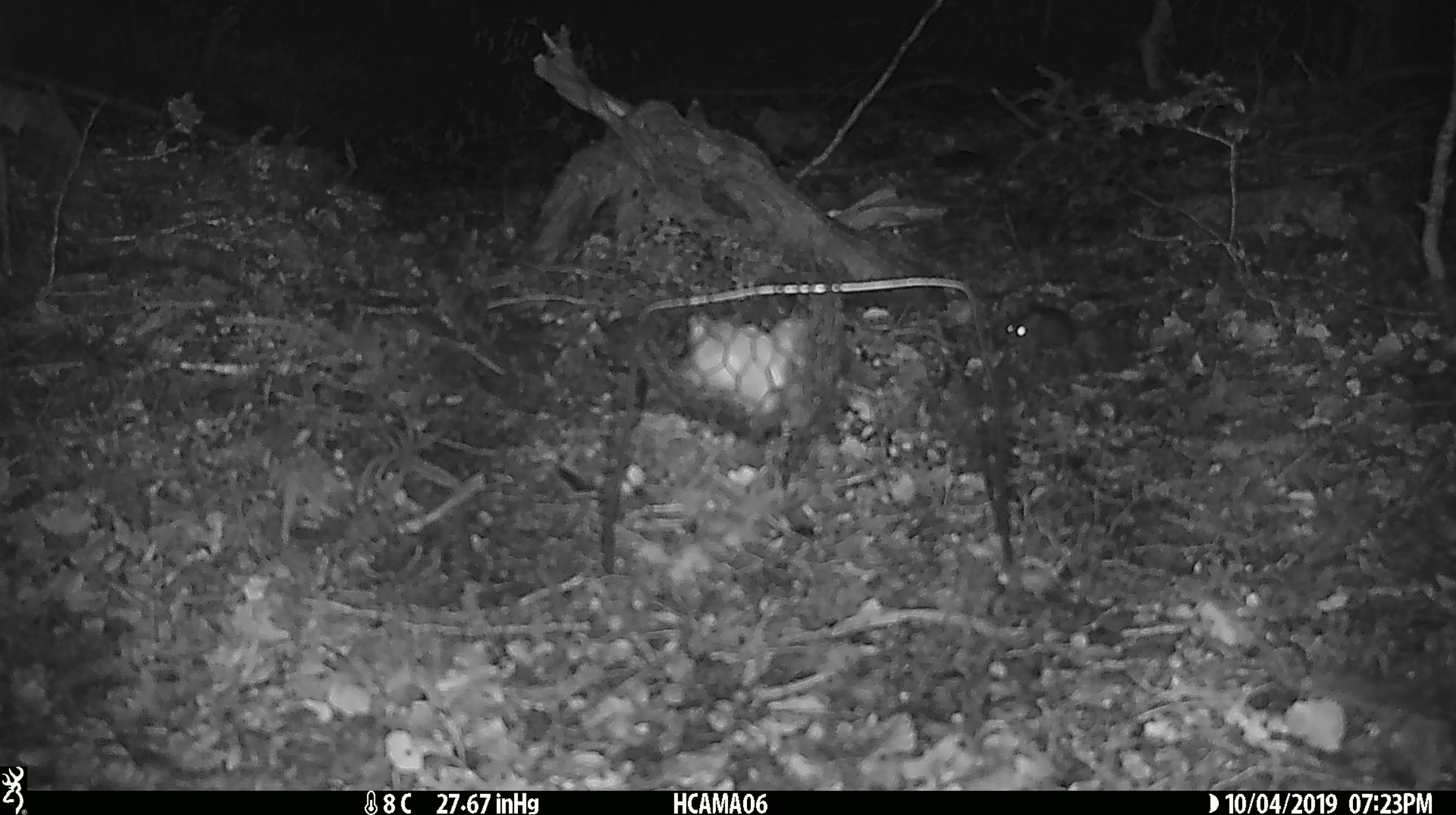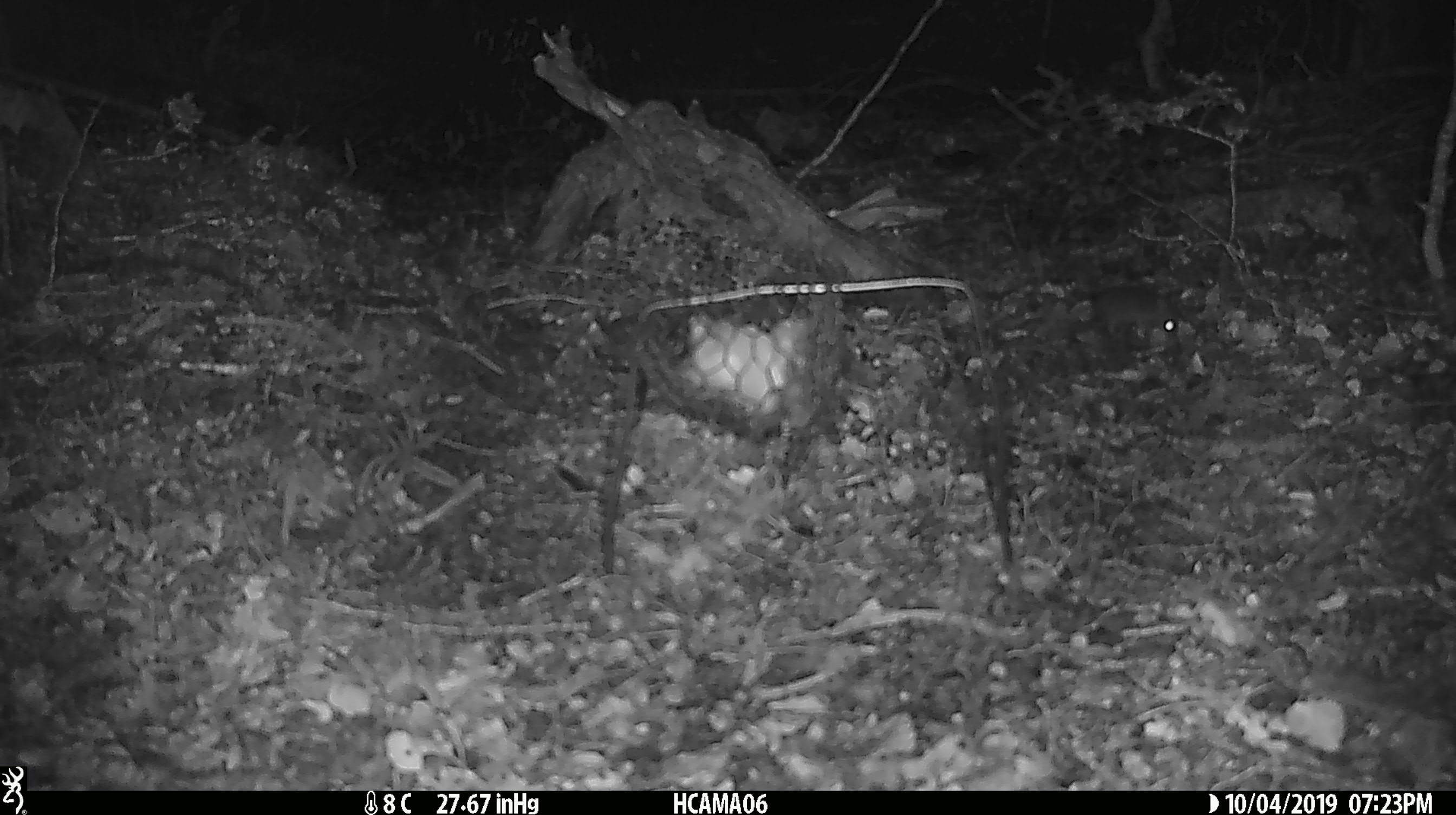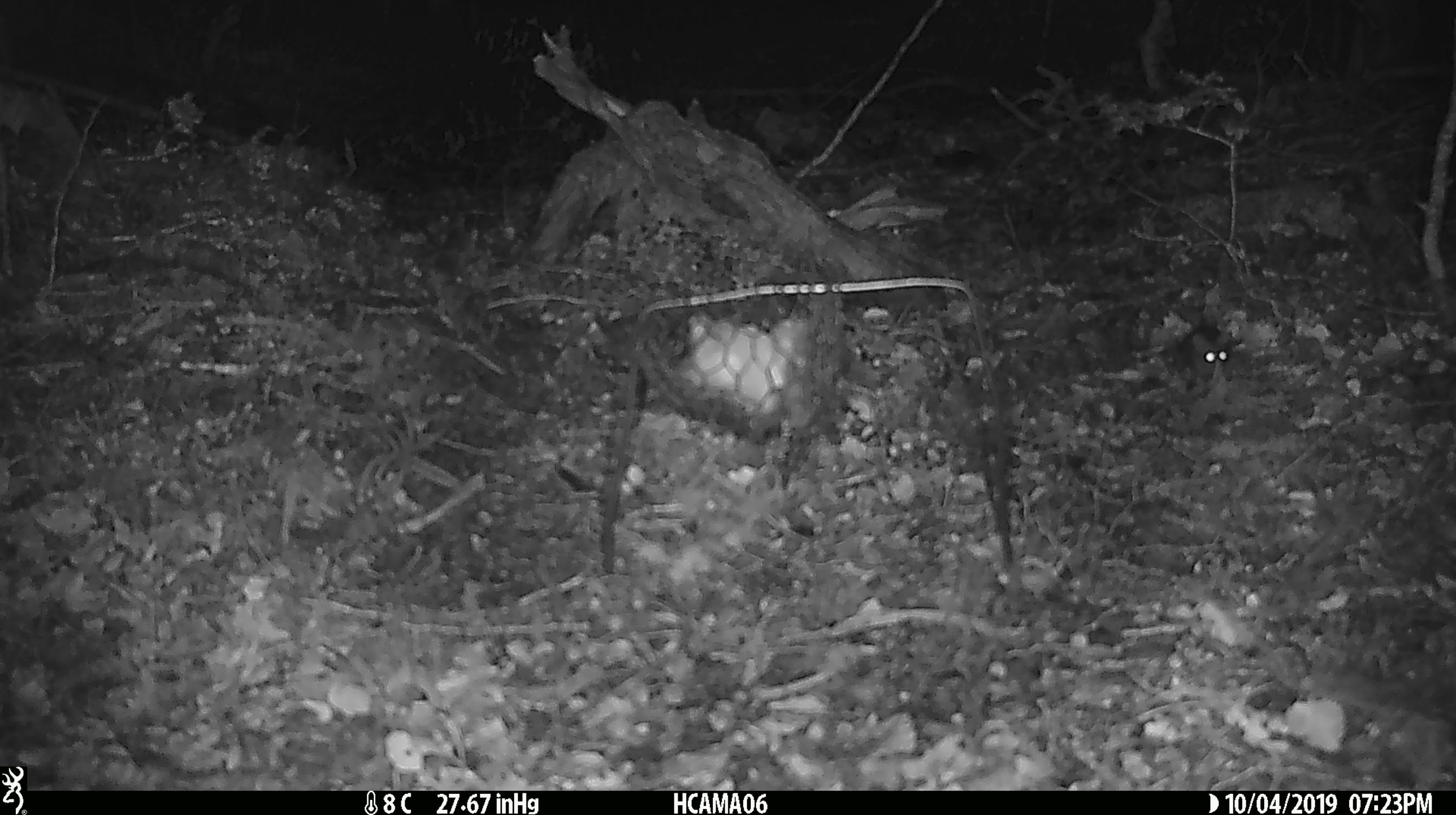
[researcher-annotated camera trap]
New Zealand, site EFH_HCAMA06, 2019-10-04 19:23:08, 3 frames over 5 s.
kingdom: Animalia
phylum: Chordata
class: Mammalia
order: Rodentia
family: Muridae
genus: Mus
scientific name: Mus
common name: mouse